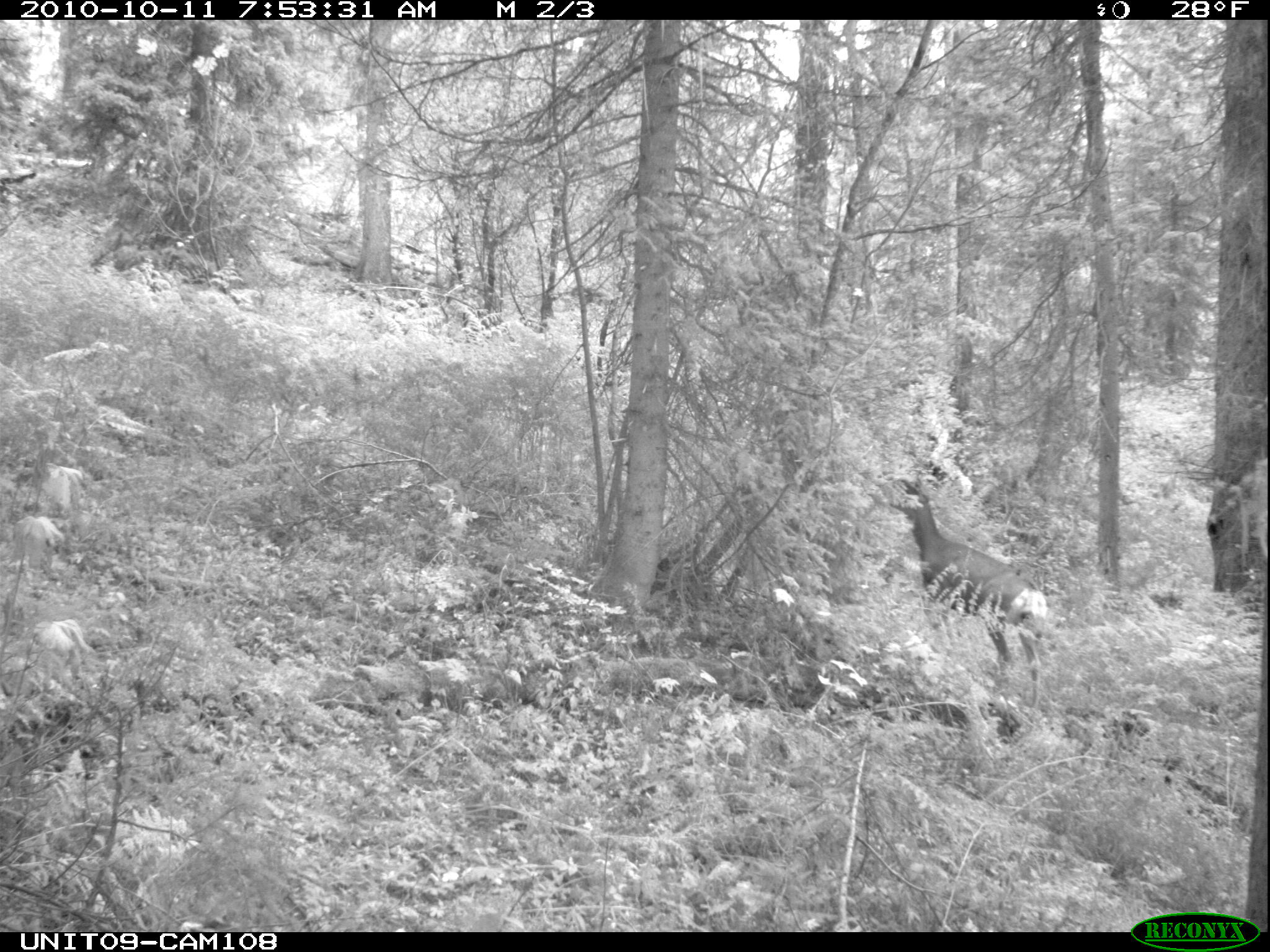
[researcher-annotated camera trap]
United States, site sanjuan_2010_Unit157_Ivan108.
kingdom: Animalia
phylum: Chordata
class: Mammalia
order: Artiodactyla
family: Cervidae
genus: Odocoileus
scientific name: Odocoileus hemionus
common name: mule deer